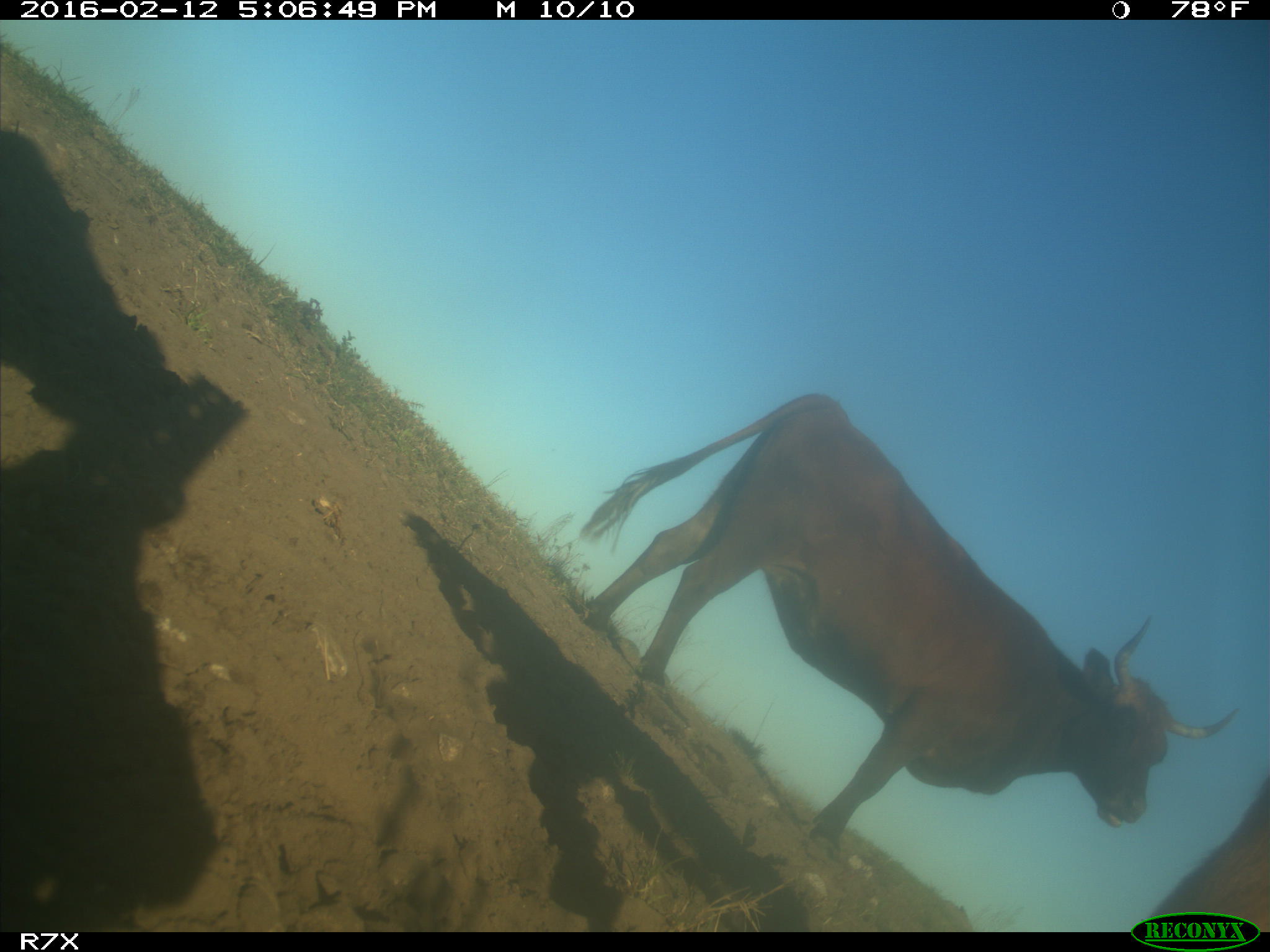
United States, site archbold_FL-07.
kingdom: Animalia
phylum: Chordata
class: Mammalia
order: Artiodactyla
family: Bovidae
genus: Bos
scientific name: Bos taurus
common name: domestic cow